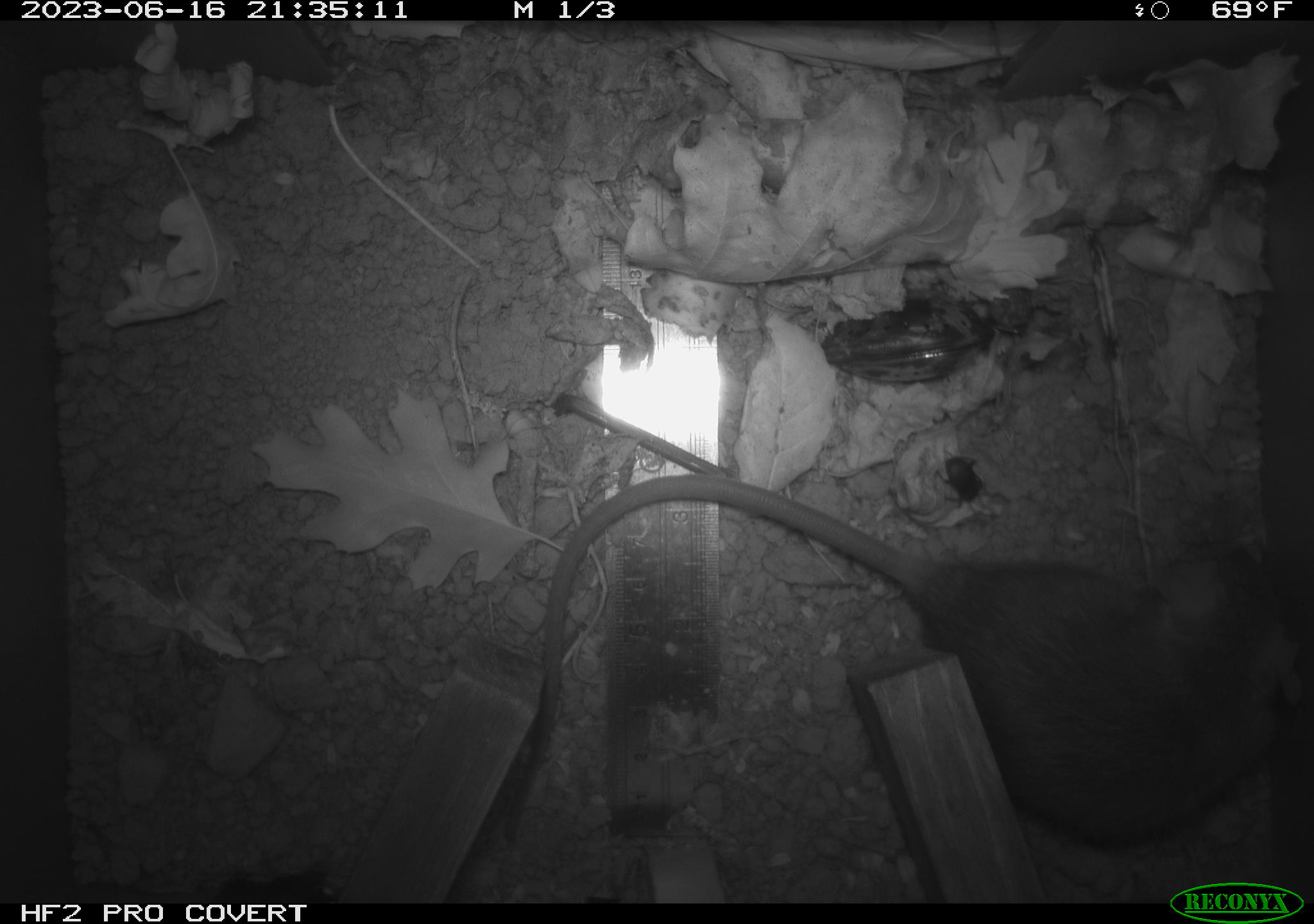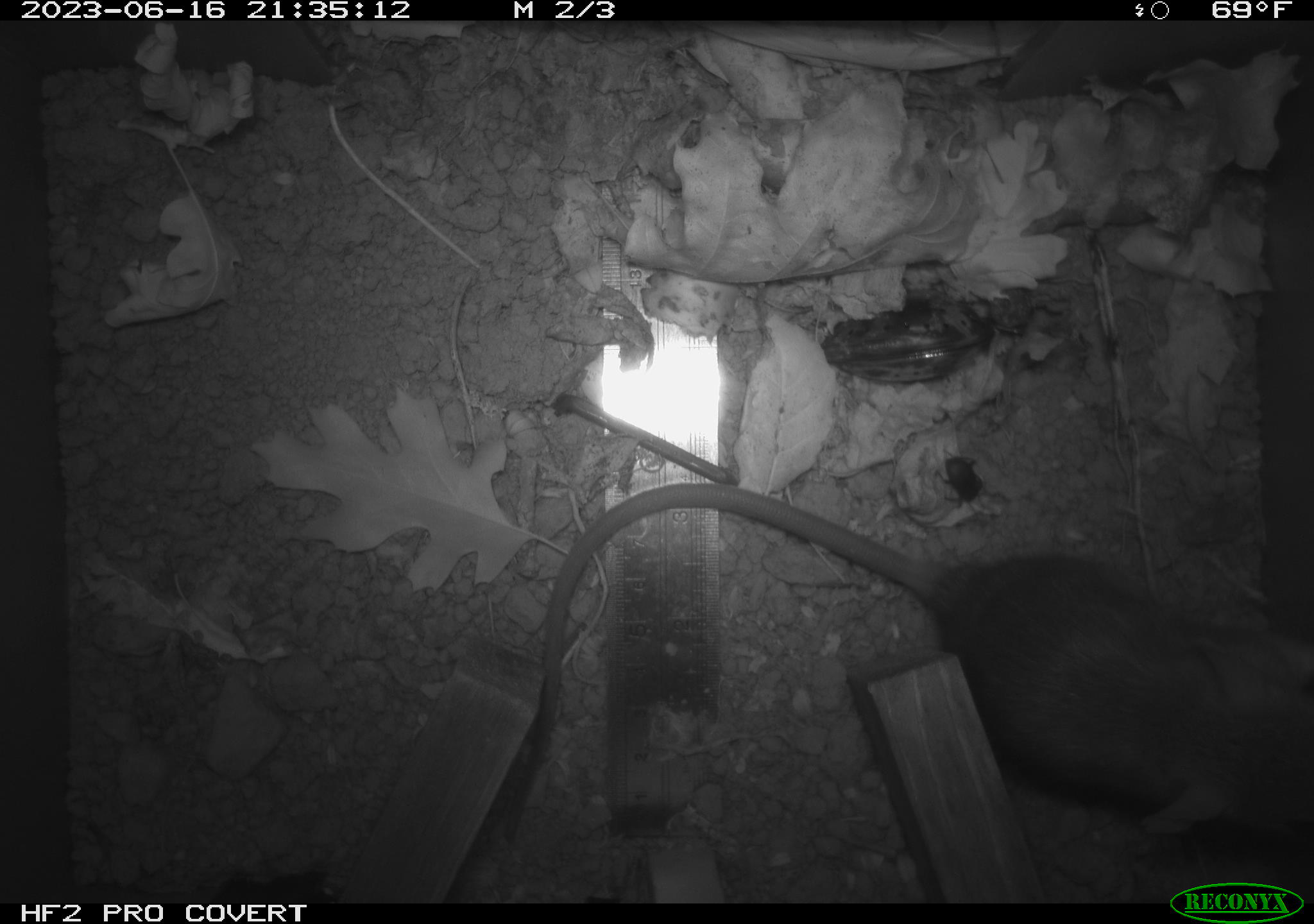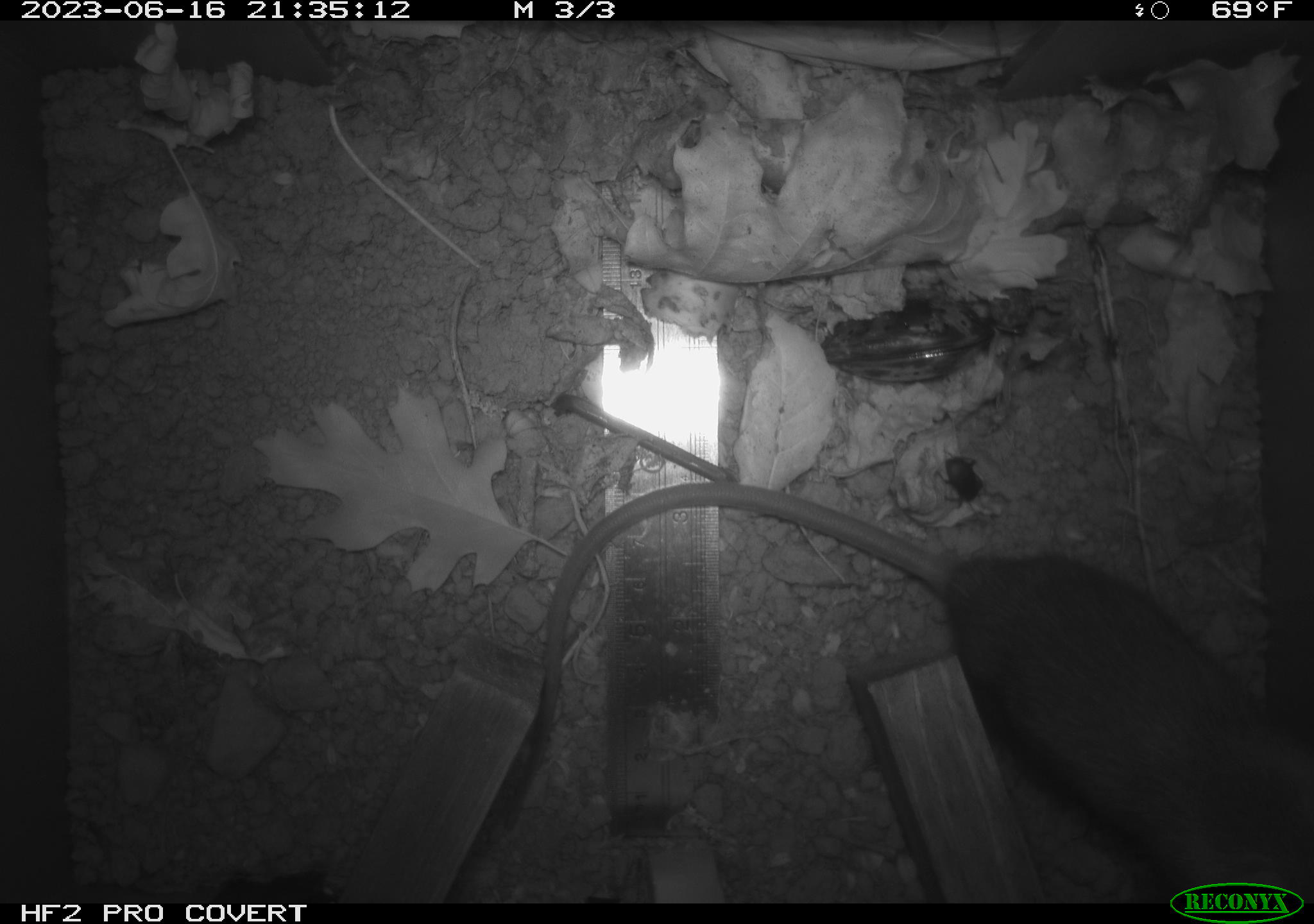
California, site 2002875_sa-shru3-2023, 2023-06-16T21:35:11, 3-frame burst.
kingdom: Animalia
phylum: Chordata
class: Mammalia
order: Rodentia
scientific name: Rodentia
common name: mouse species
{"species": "mouse species (Rodentia)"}